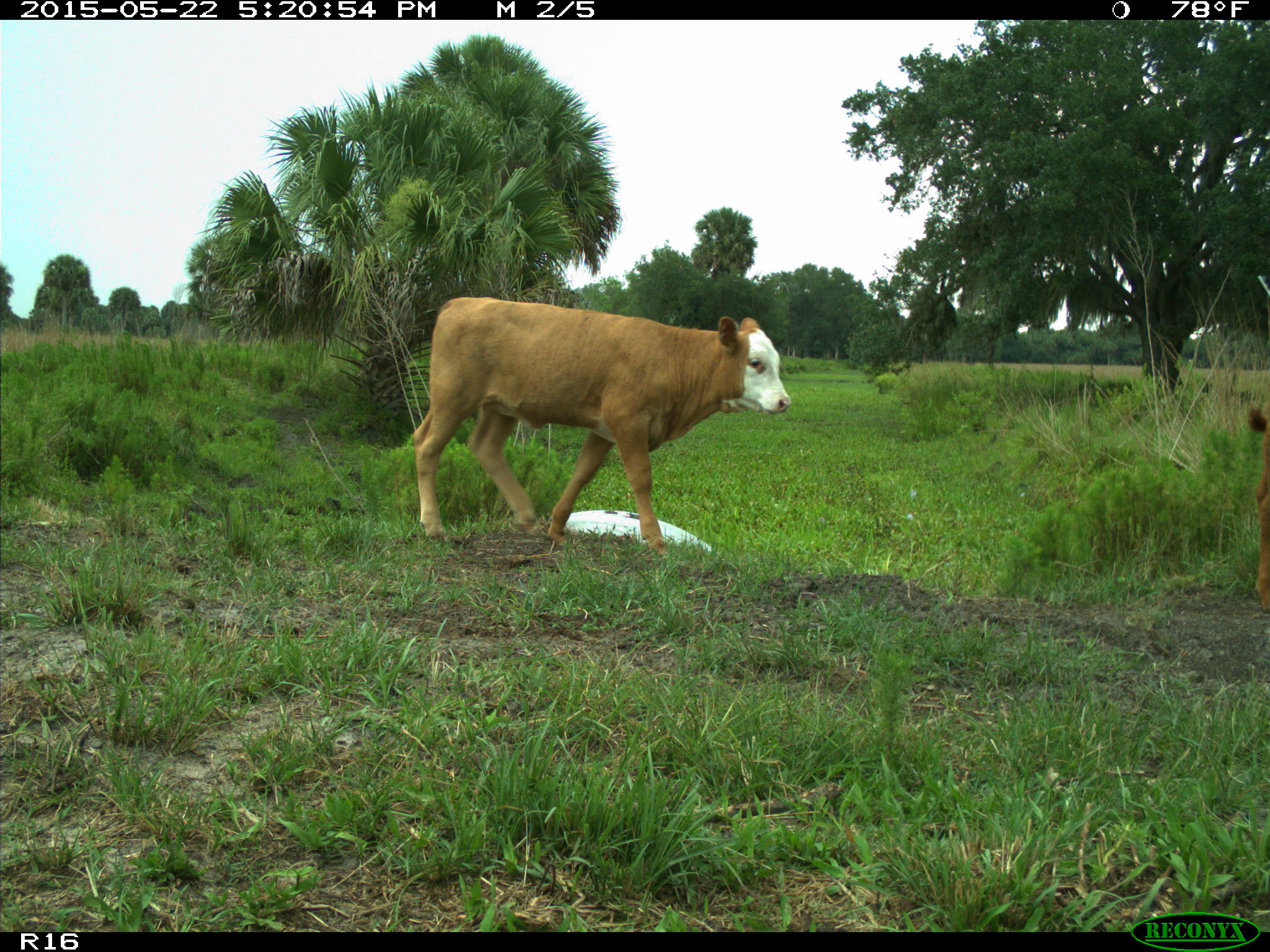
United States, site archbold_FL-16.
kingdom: Animalia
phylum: Chordata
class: Mammalia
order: Artiodactyla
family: Bovidae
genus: Bos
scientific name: Bos taurus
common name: domestic cow